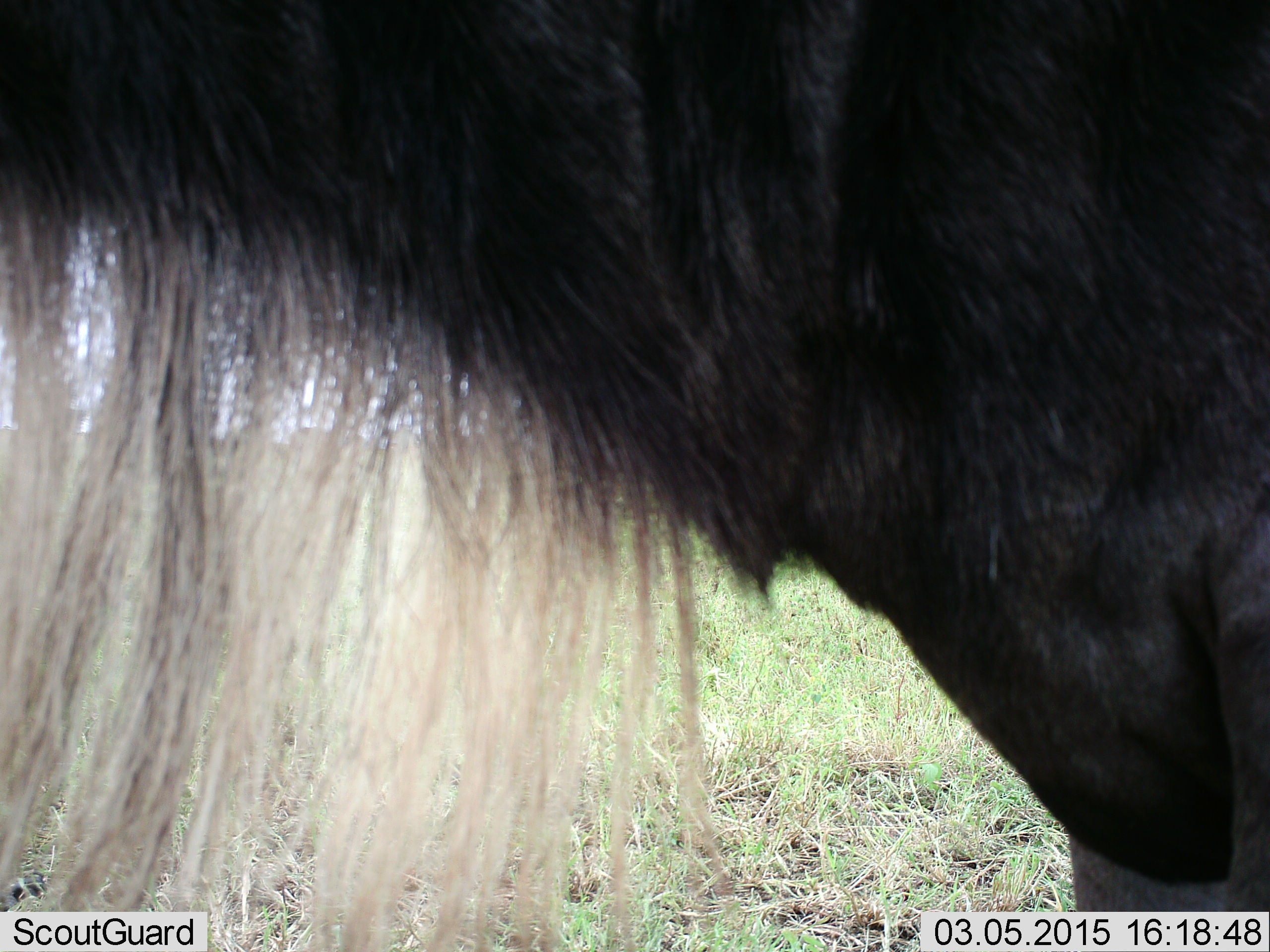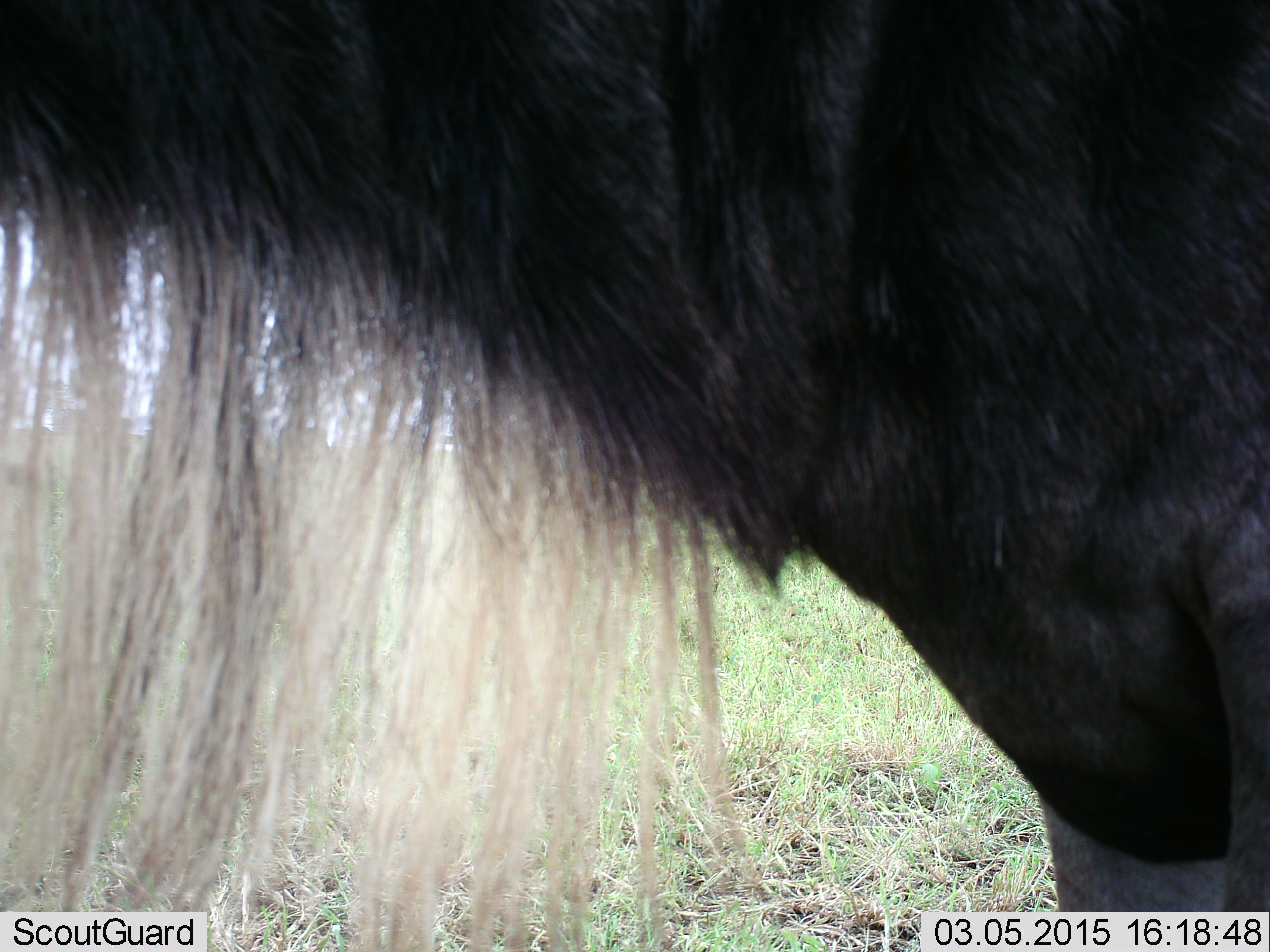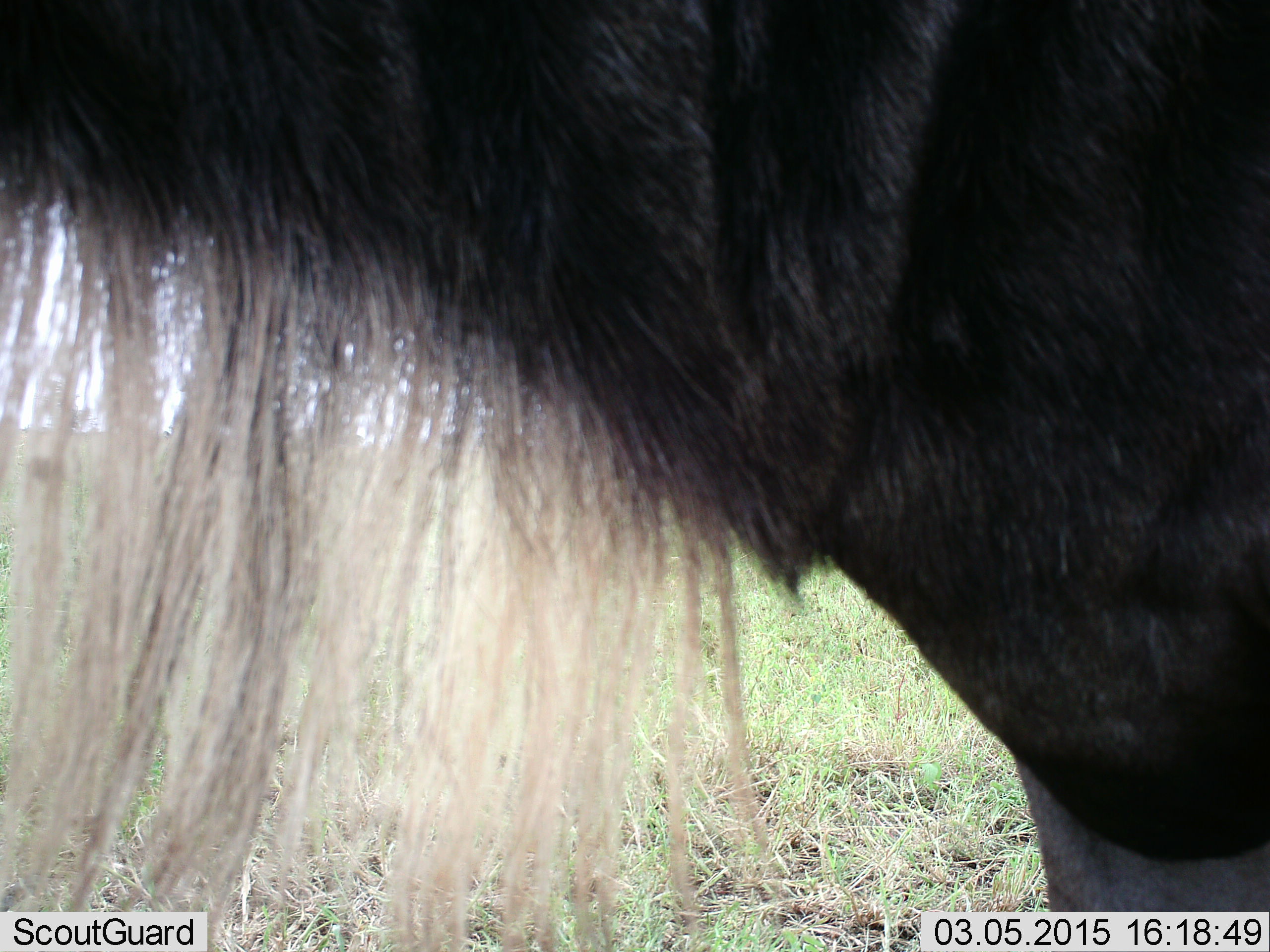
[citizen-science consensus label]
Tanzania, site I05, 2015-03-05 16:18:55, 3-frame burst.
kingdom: Animalia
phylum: Chordata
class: Mammalia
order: Artiodactyla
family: Bovidae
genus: Connochaetes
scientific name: Connochaetes taurinus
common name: blue wildebeest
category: wildebeest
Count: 1.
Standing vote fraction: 100%.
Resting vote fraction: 0%.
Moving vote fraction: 0%.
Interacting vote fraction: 10%.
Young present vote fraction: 0%.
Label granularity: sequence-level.